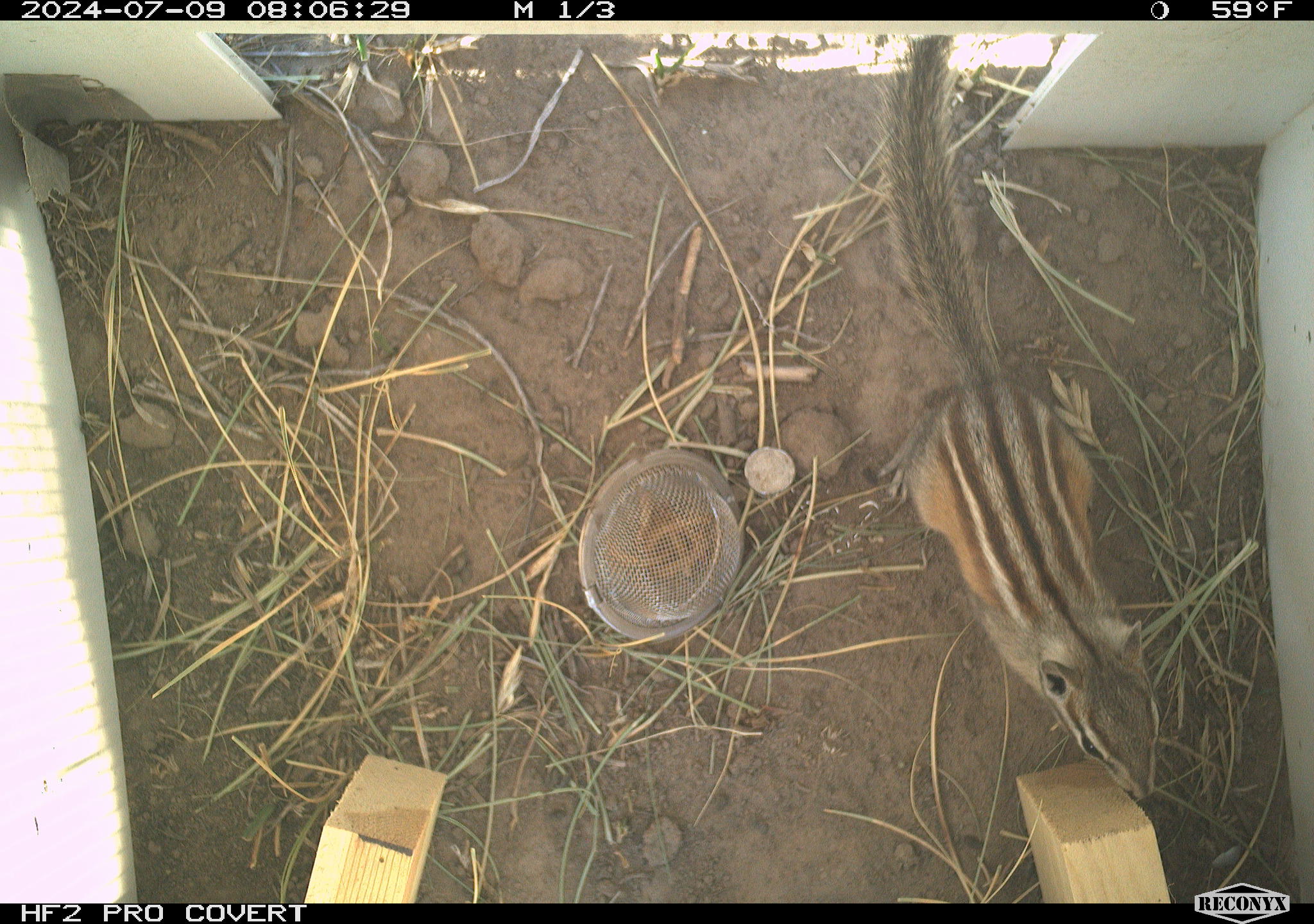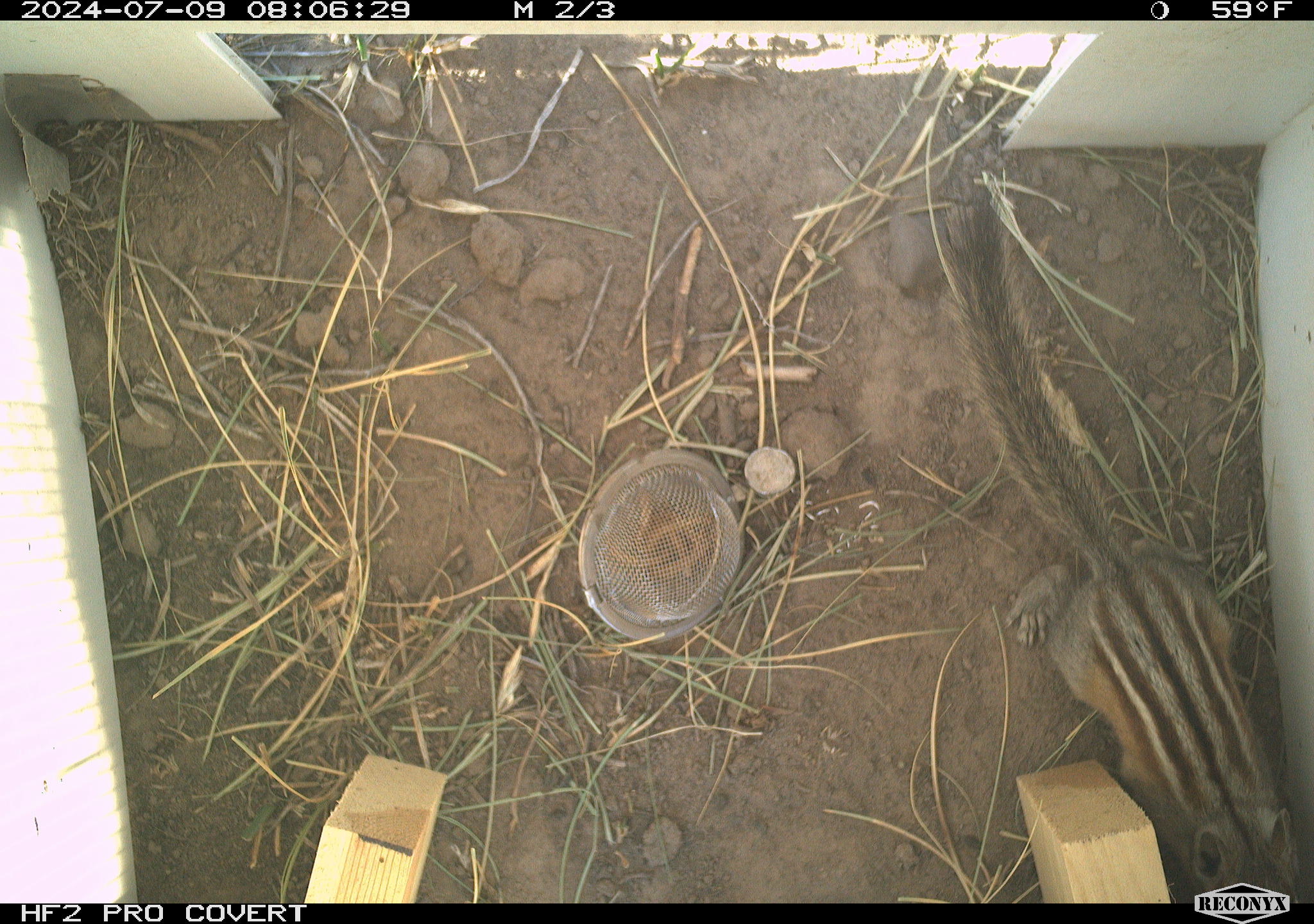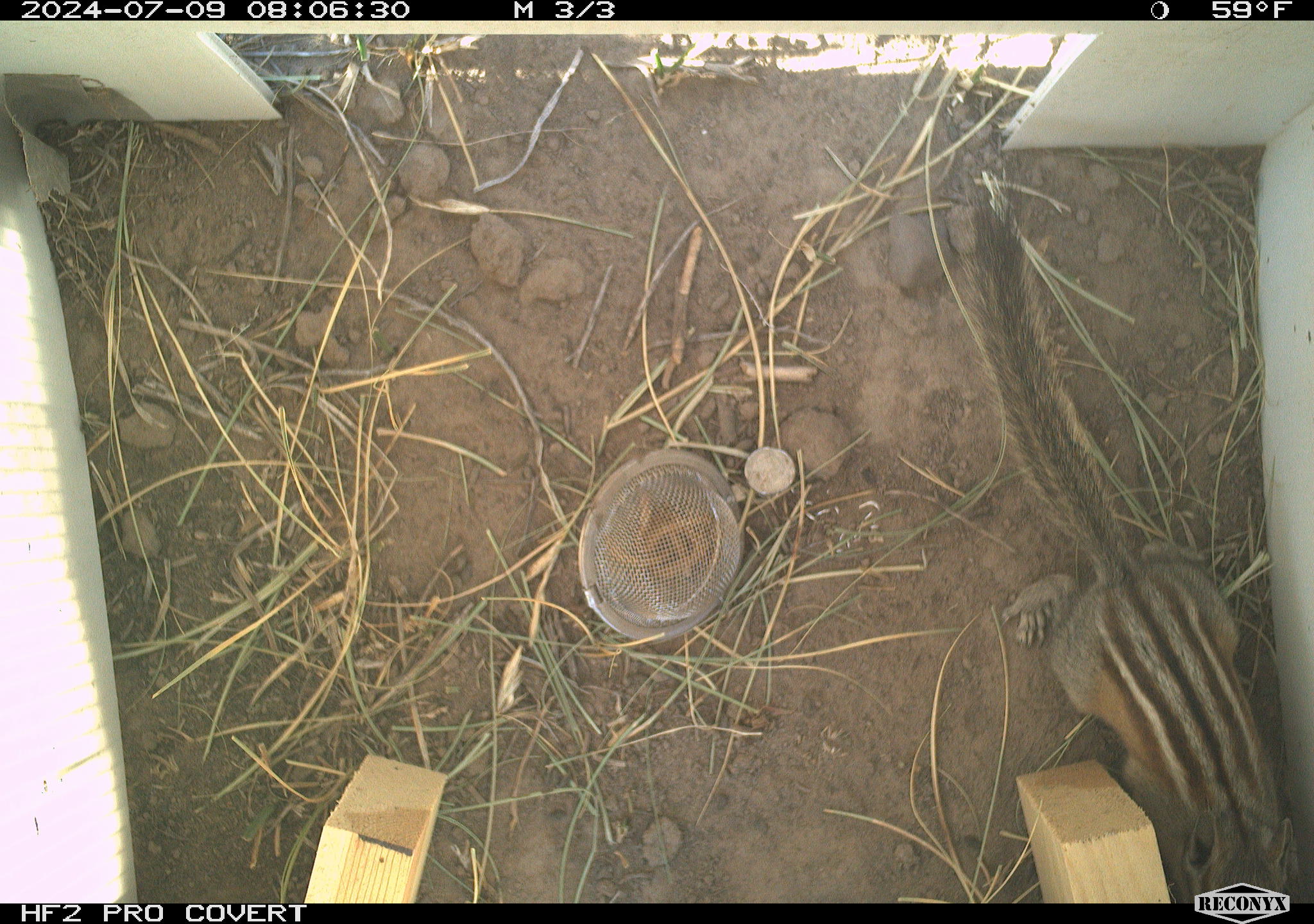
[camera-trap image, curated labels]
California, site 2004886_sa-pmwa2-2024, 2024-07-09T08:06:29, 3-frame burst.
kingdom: Animalia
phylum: Chordata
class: Mammalia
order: Rodentia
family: Sciuridae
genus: Neotamias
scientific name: Neotamias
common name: western chipmunks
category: neotamias species